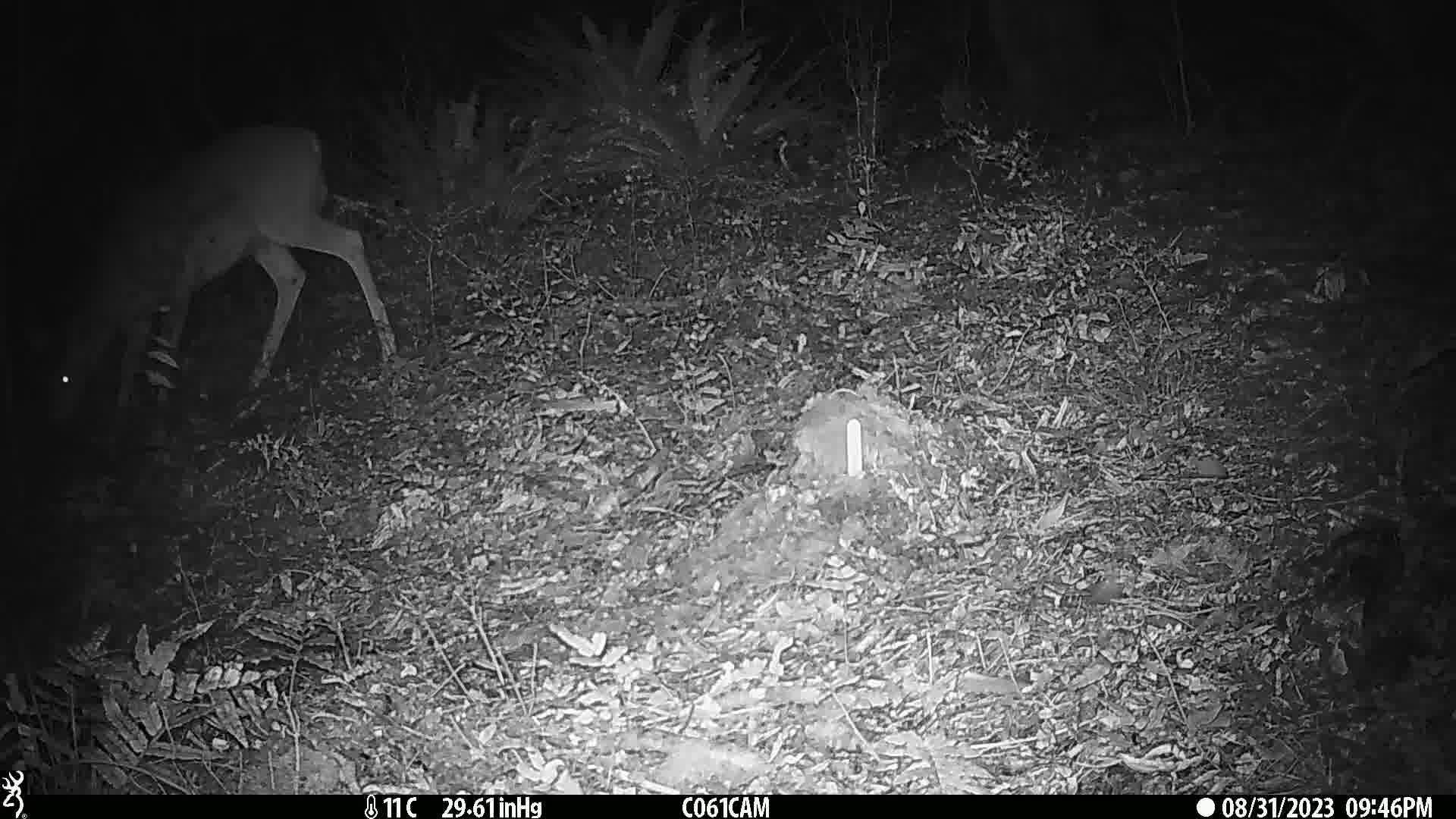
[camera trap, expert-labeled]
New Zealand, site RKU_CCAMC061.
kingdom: Animalia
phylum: Chordata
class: Mammalia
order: Artiodactyla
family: Cervidae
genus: Odocoileus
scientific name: Odocoileus virginianus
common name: white-tailed deer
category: white tailed deer